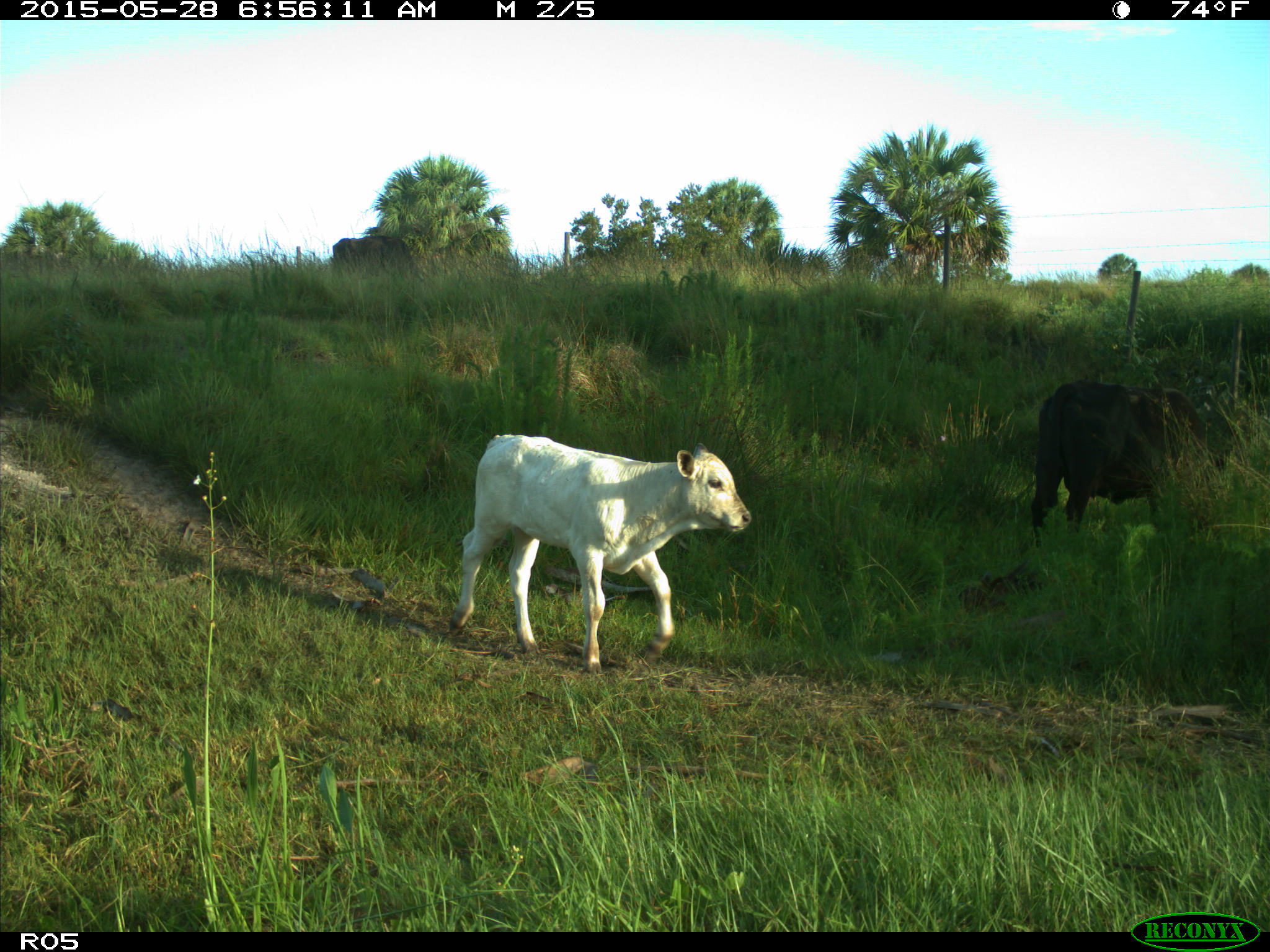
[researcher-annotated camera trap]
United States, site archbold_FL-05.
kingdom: Animalia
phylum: Chordata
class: Mammalia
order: Artiodactyla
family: Bovidae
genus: Bos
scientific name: Bos taurus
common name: domestic cow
Bos taurus (domestic cow).